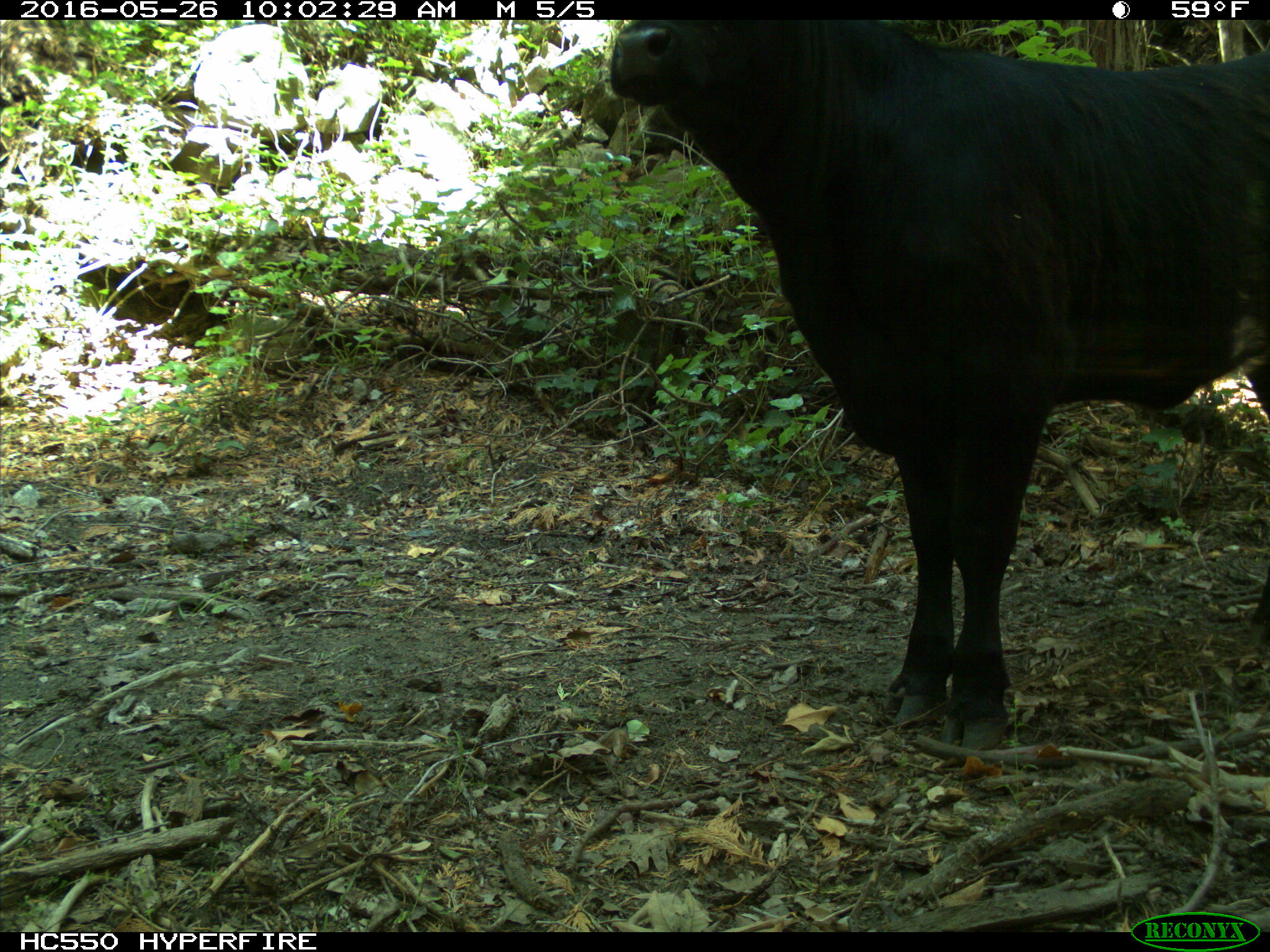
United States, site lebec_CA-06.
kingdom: Animalia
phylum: Chordata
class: Mammalia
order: Artiodactyla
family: Bovidae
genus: Bos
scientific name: Bos taurus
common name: domestic cow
Bos taurus (domestic cow).